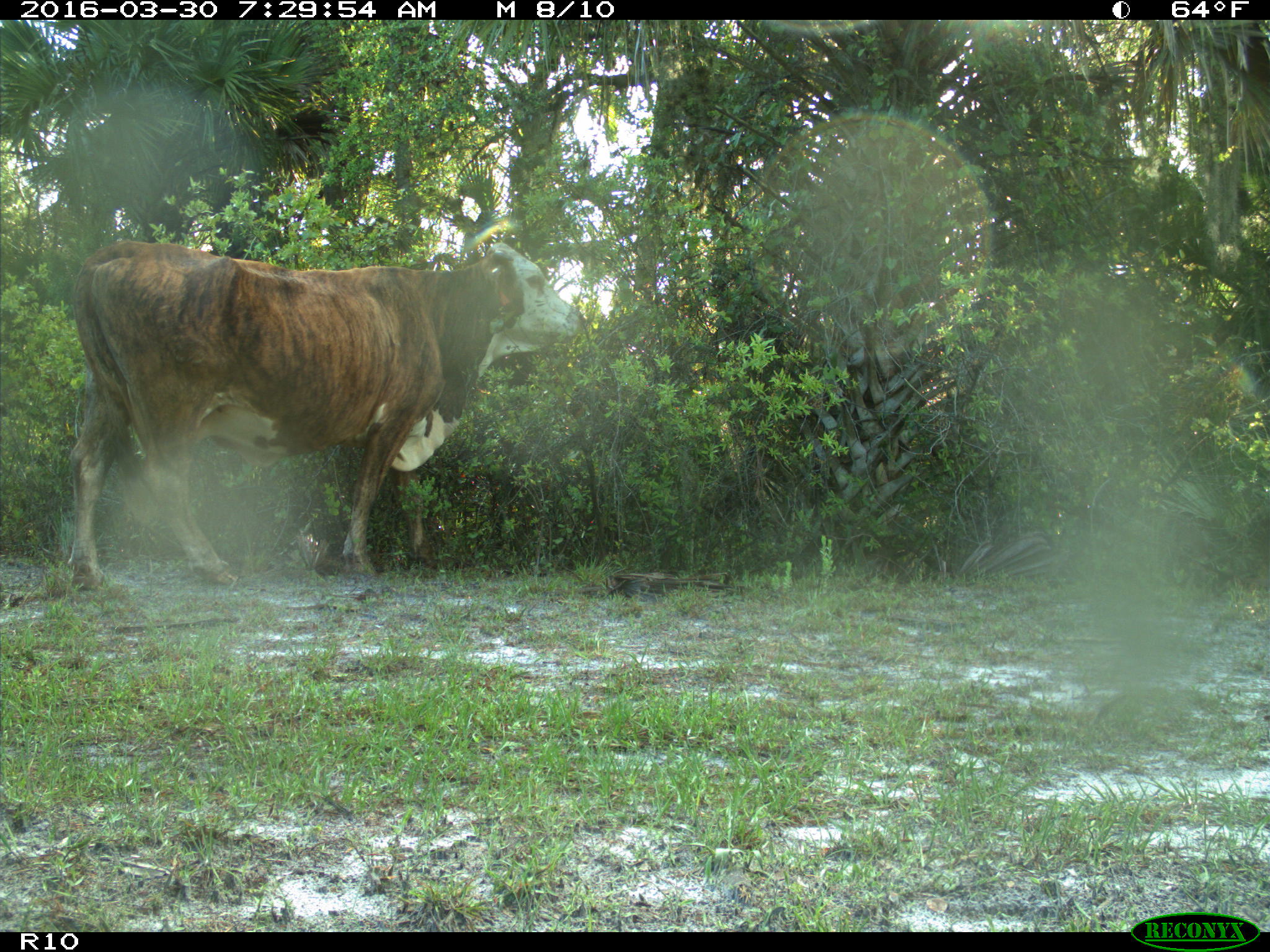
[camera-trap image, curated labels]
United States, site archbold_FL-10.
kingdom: Animalia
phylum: Chordata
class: Mammalia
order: Artiodactyla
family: Bovidae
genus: Bos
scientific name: Bos taurus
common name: domestic cow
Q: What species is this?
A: Bos taurus (domestic cow).